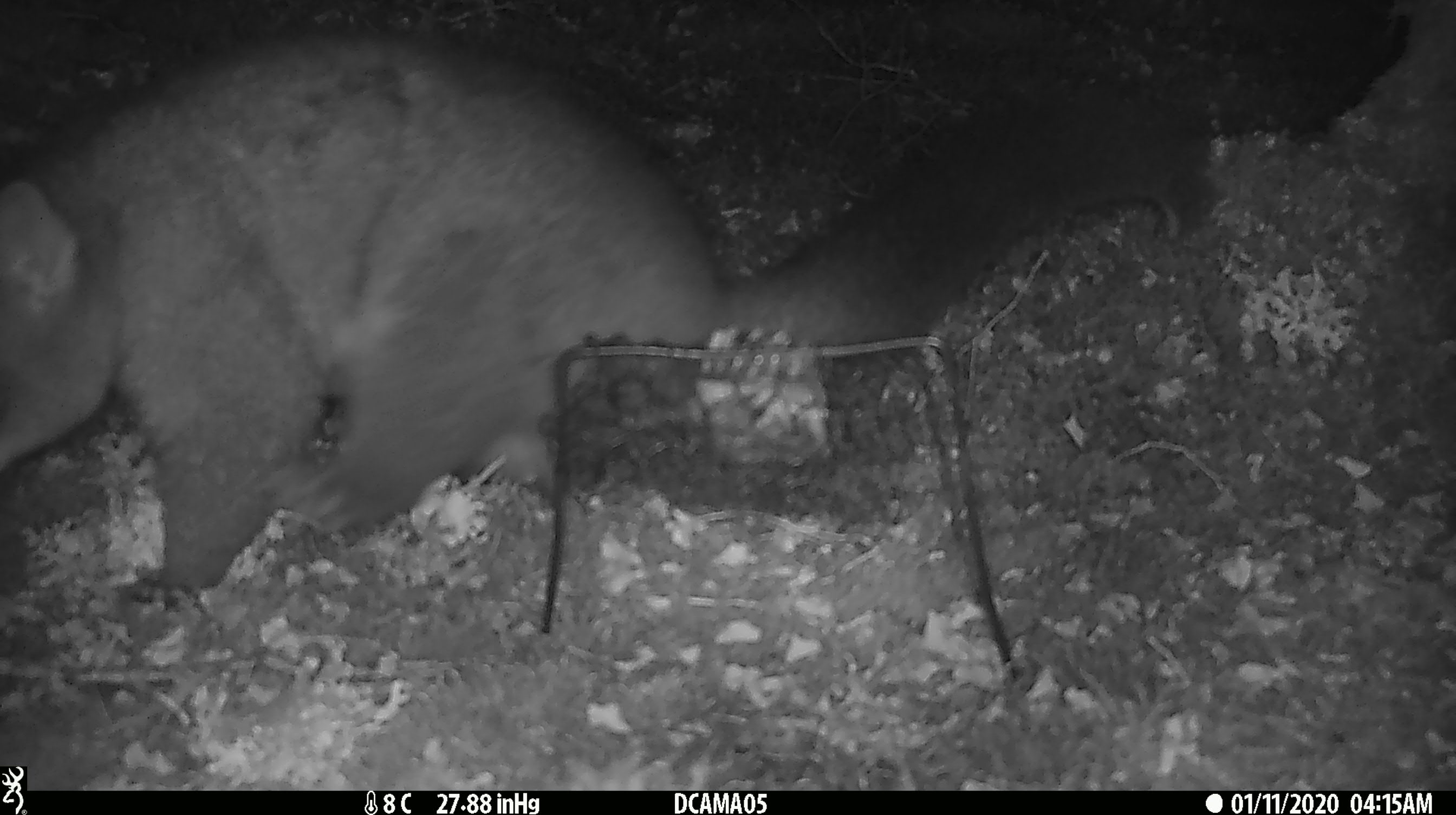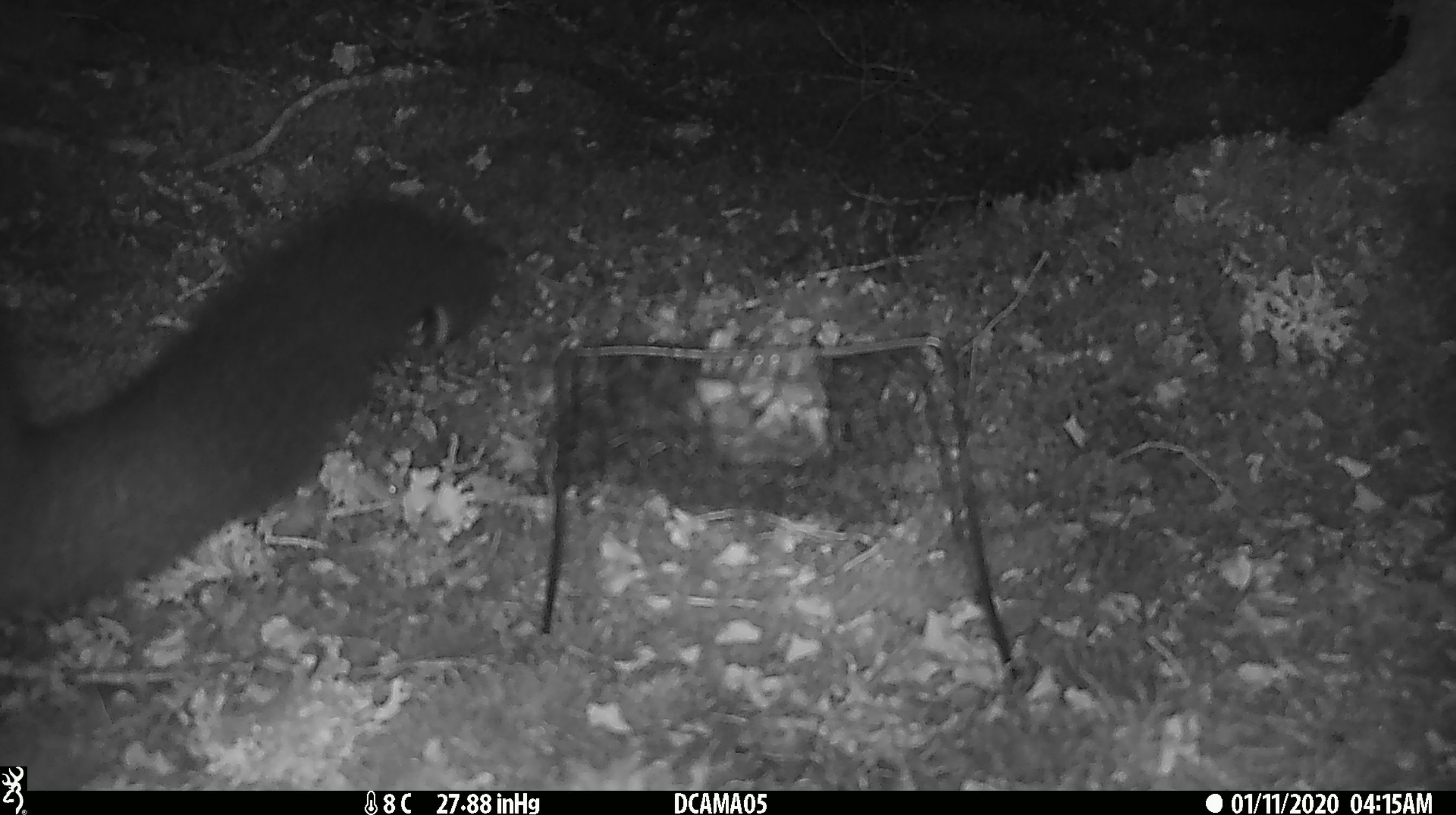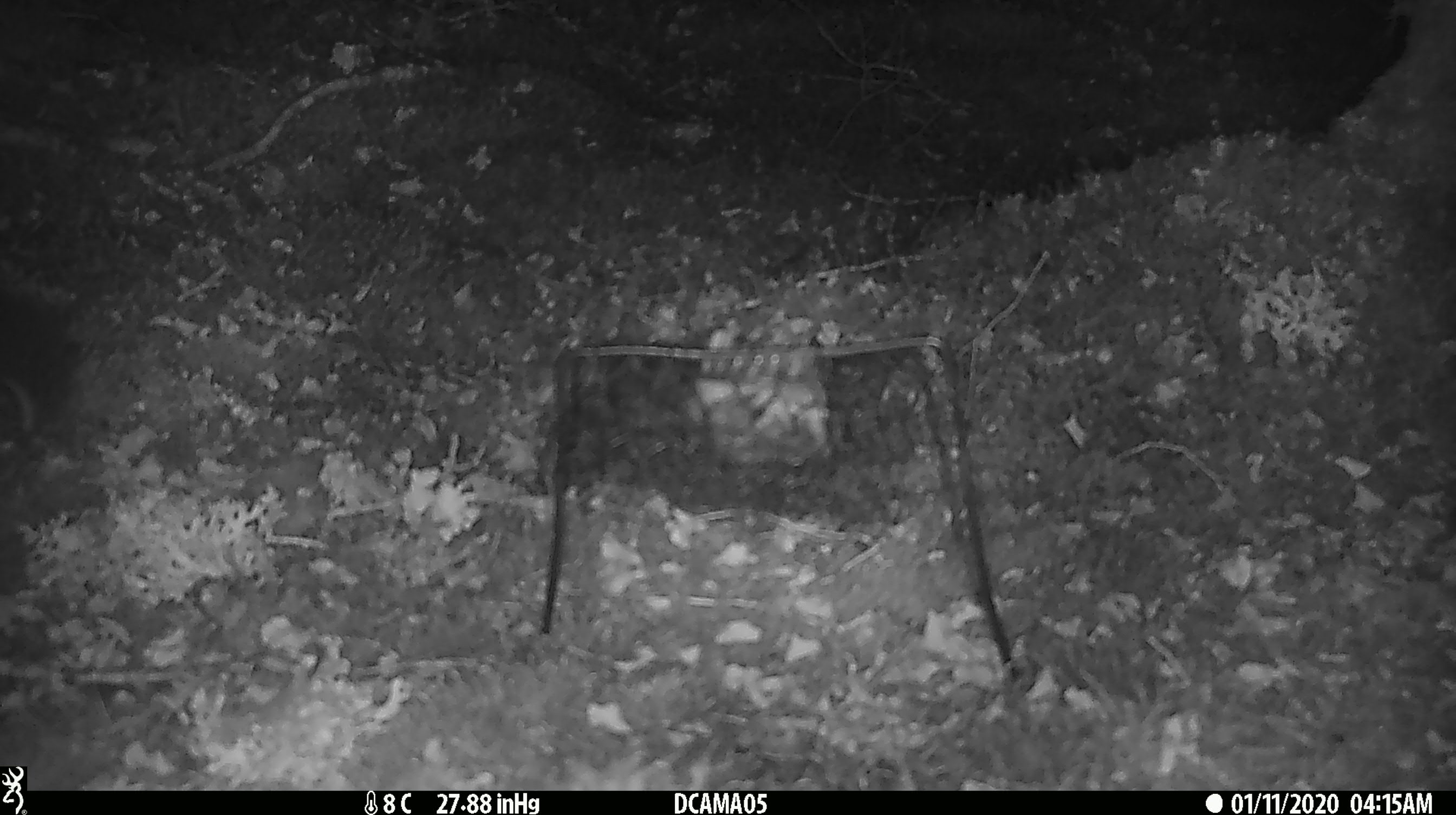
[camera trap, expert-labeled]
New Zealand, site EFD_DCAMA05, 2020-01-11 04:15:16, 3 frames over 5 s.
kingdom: Animalia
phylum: Chordata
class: Mammalia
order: Diprotodontia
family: Phalangeridae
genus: Trichosurus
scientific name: Trichosurus vulpecula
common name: common brushtail possum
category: possum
Possum (common brushtail possum) (Trichosurus vulpecula).